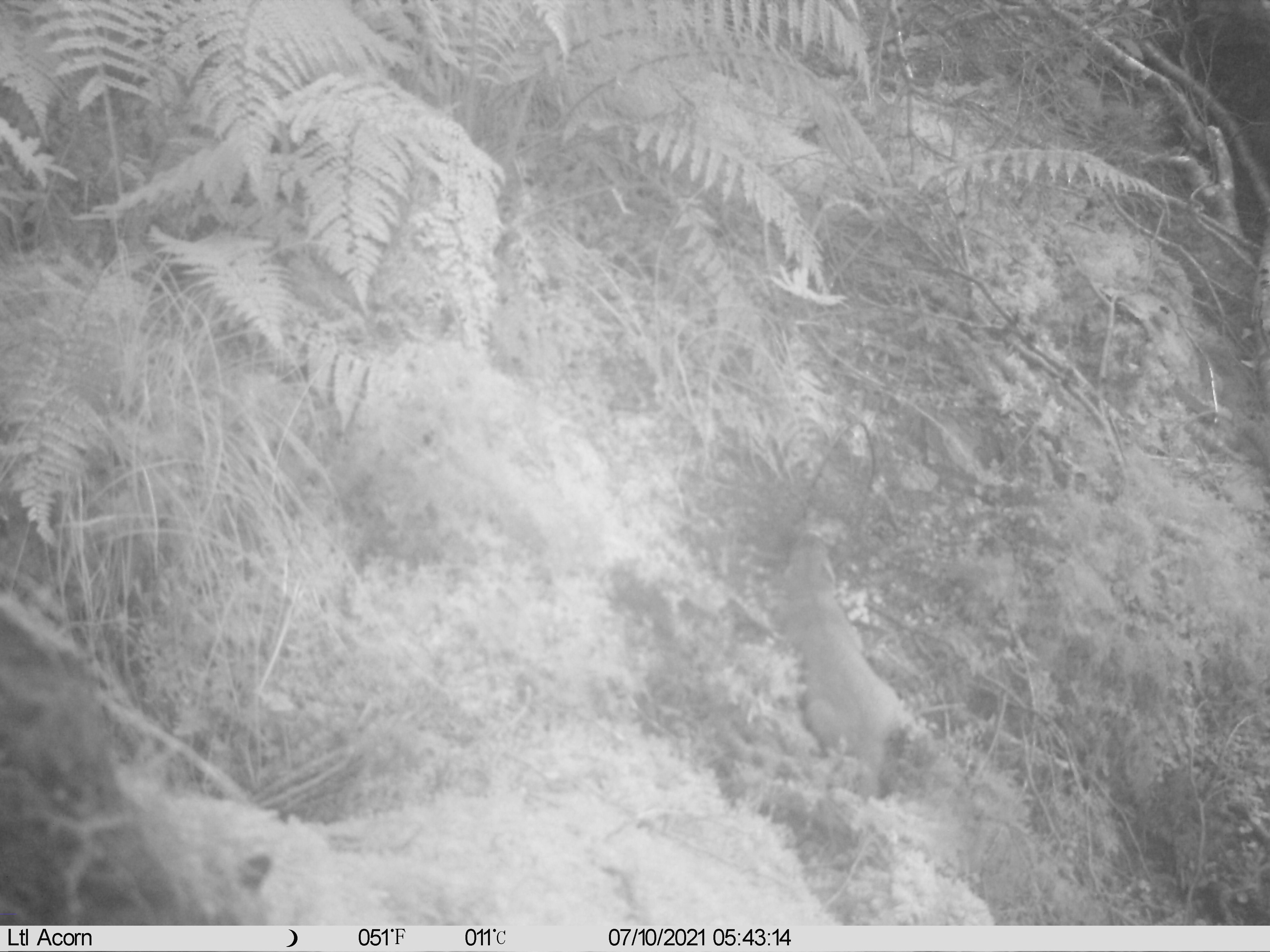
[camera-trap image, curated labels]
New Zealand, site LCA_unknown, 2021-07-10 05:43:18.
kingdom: Animalia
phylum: Chordata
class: Mammalia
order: Carnivora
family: Mustelidae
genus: Mustela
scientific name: Mustela erminea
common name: stoat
Stoat (Mustela erminea).